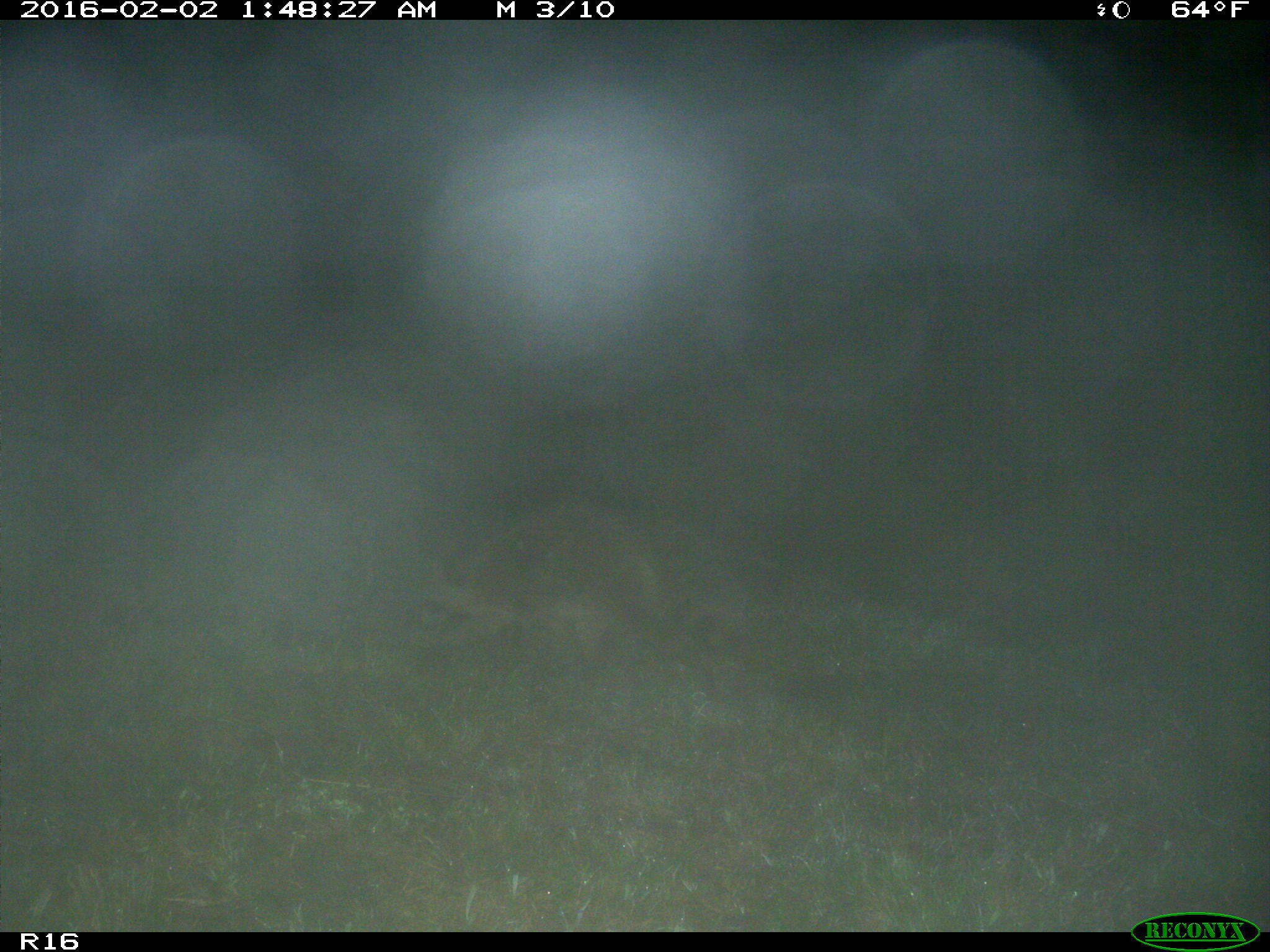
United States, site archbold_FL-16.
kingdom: Animalia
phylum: Chordata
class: Mammalia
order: Carnivora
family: Procyonidae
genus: Procyon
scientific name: Procyon lotor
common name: common raccoon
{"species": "Procyon lotor (common raccoon)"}